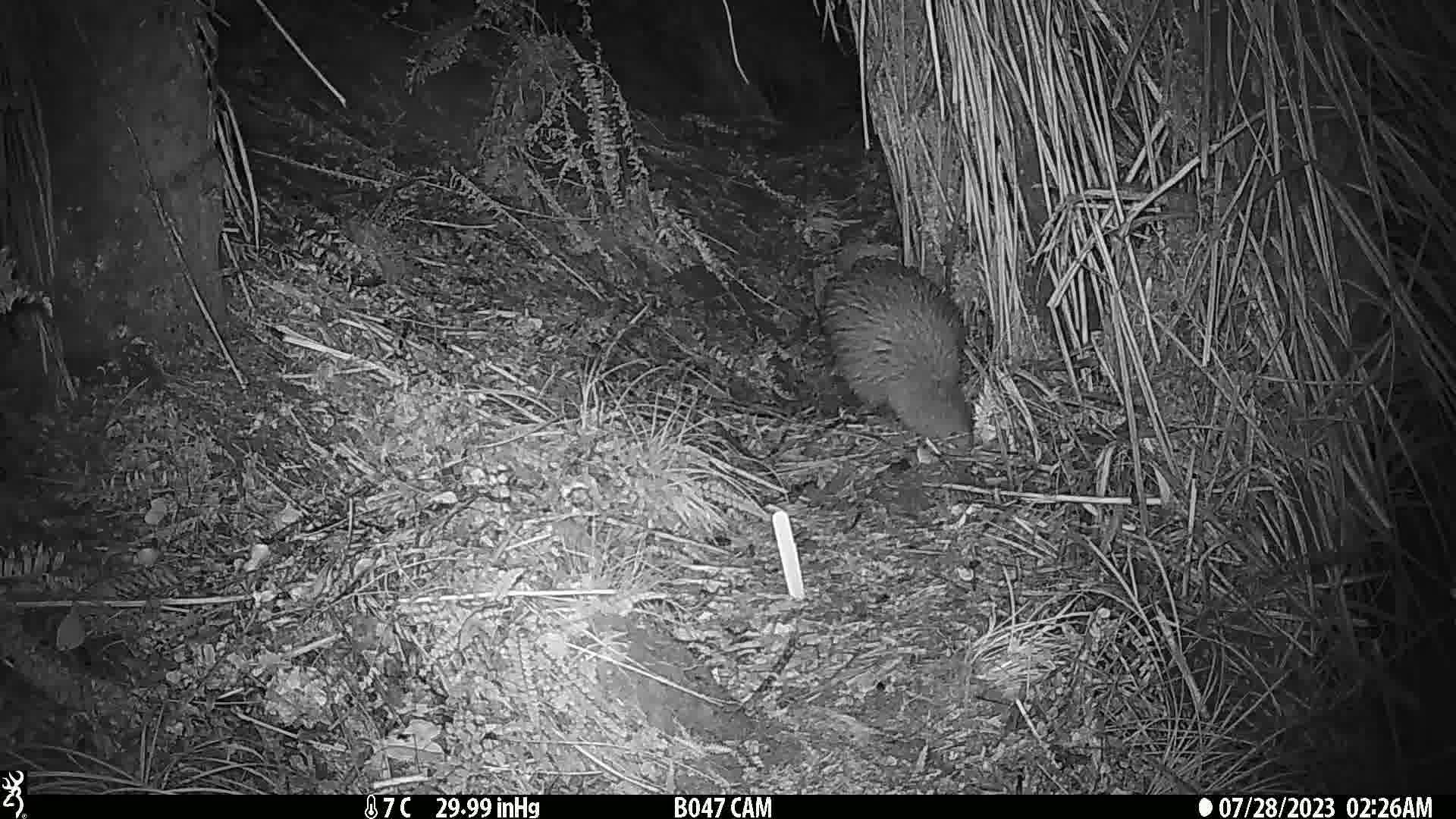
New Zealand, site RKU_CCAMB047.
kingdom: Animalia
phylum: Chordata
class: Aves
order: Apterygiformes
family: Apterygidae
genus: Apteryx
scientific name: Apteryx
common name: kiwi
Kiwi (Apteryx).